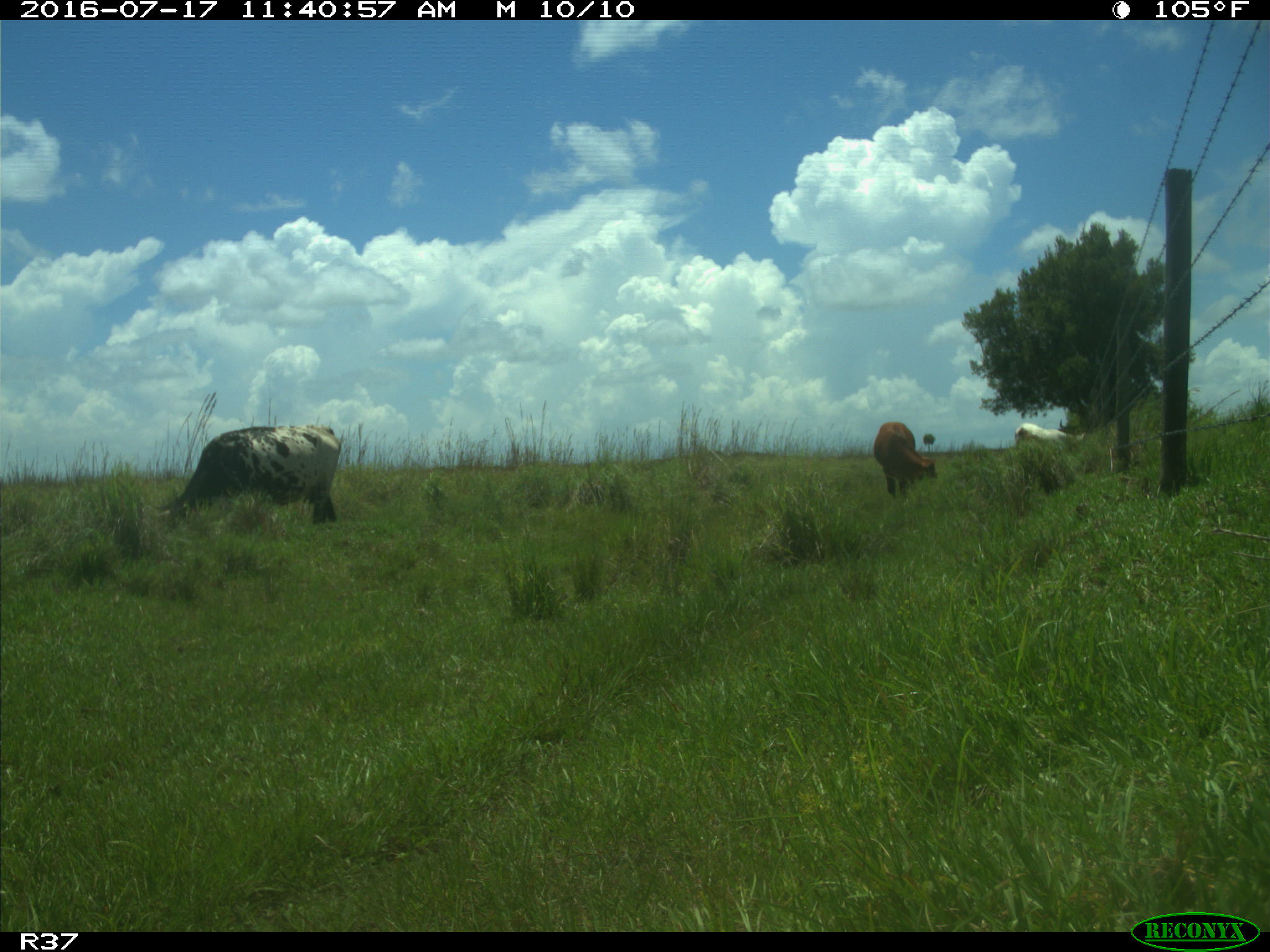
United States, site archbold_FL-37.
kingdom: Animalia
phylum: Chordata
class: Mammalia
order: Artiodactyla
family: Bovidae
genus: Bos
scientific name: Bos taurus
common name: domestic cow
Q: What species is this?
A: Bos taurus (domestic cow).